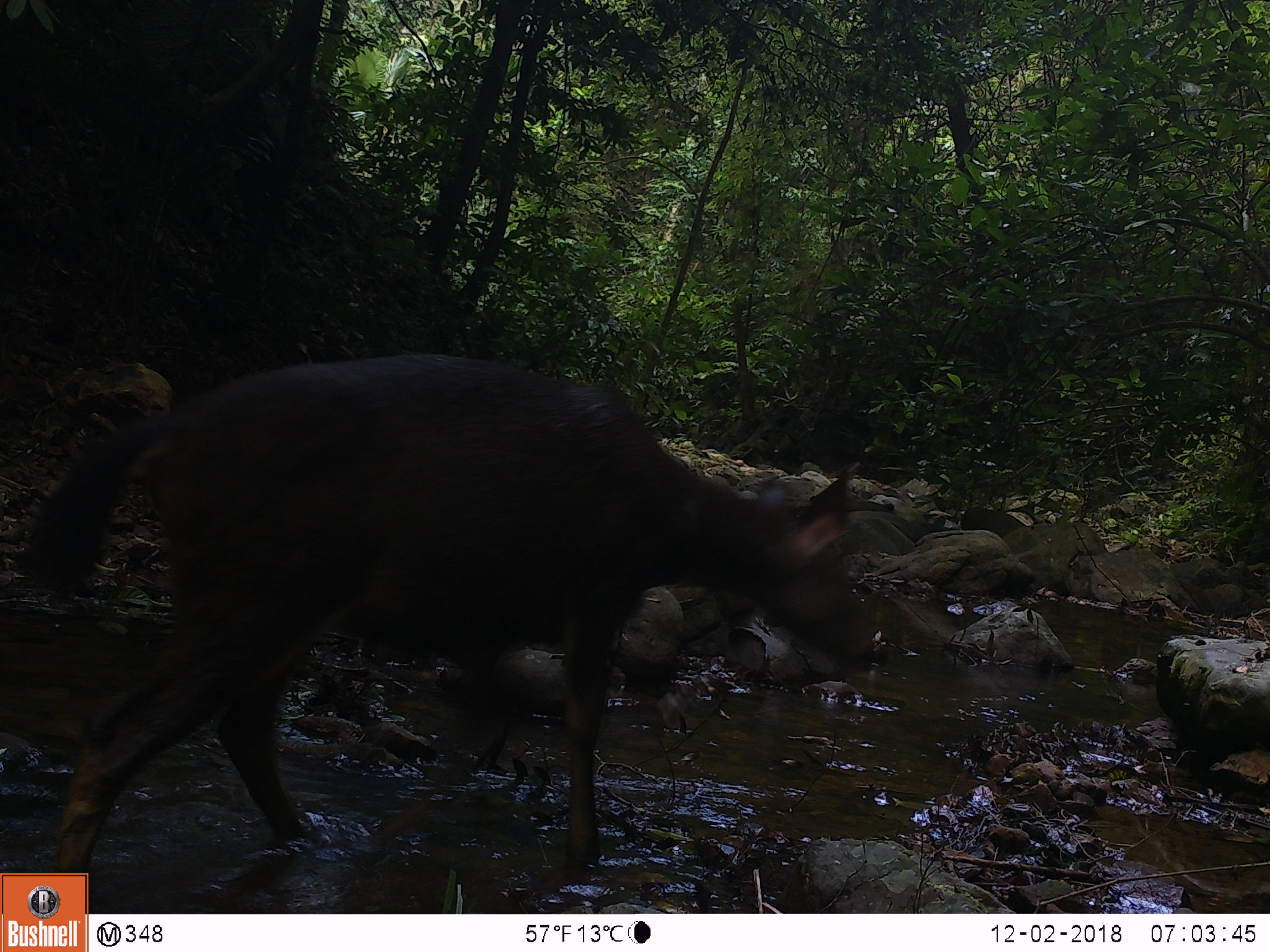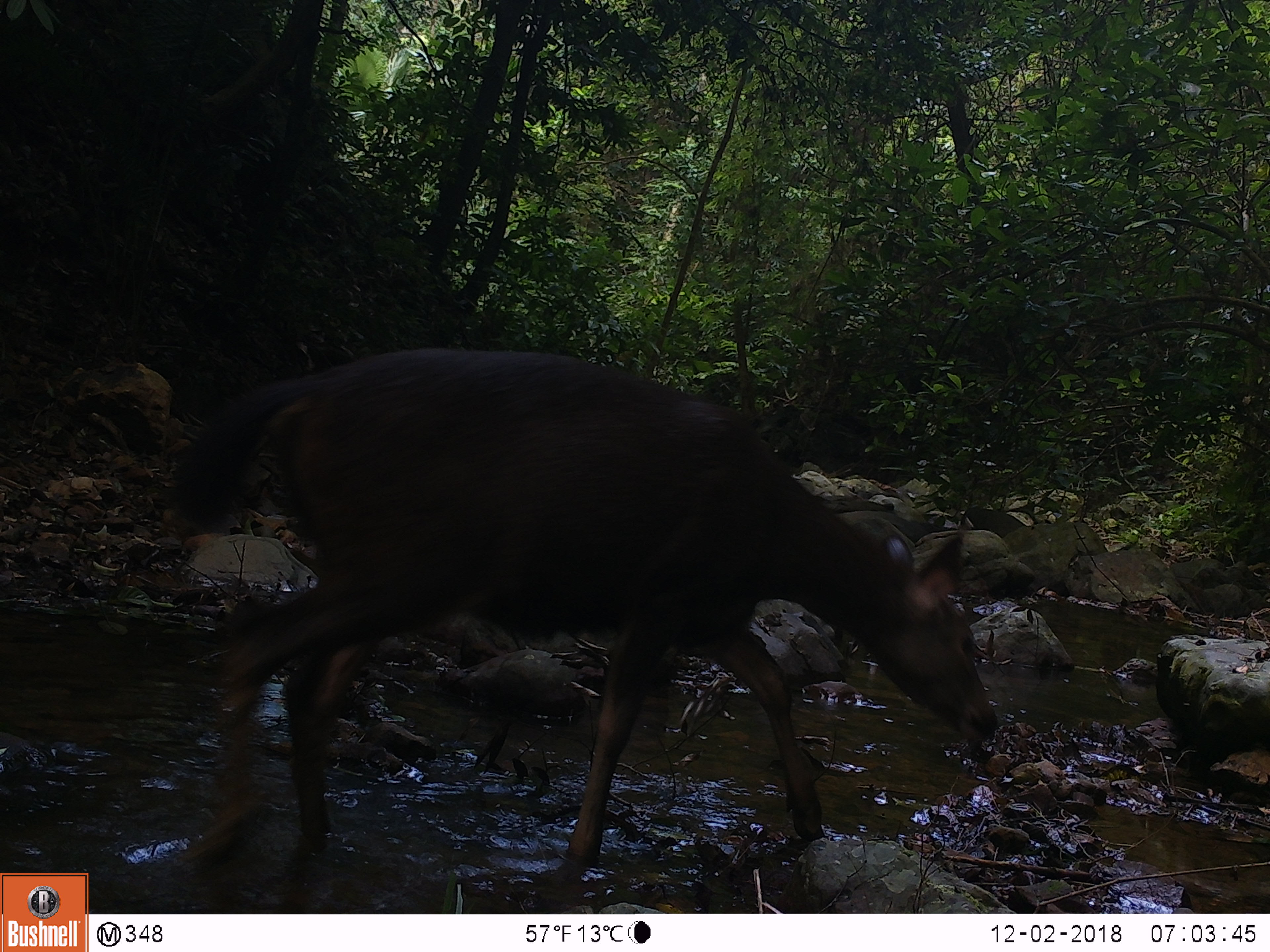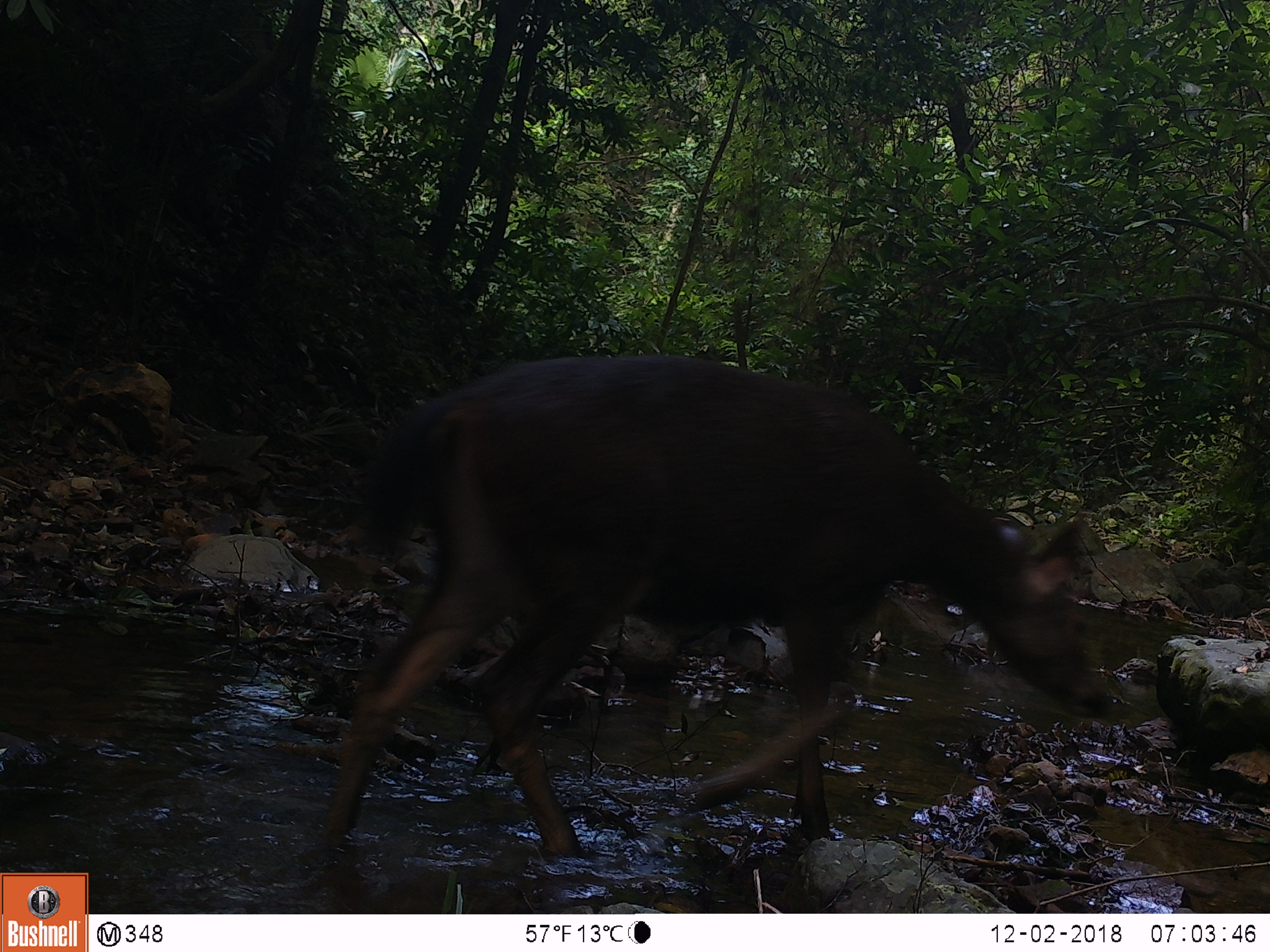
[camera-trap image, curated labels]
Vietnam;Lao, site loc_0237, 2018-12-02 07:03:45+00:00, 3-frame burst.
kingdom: Animalia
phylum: Chordata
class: Mammalia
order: Artiodactyla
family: Cervidae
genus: Rusa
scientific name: Rusa unicolor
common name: sambar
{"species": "sambar (Rusa unicolor)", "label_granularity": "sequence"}